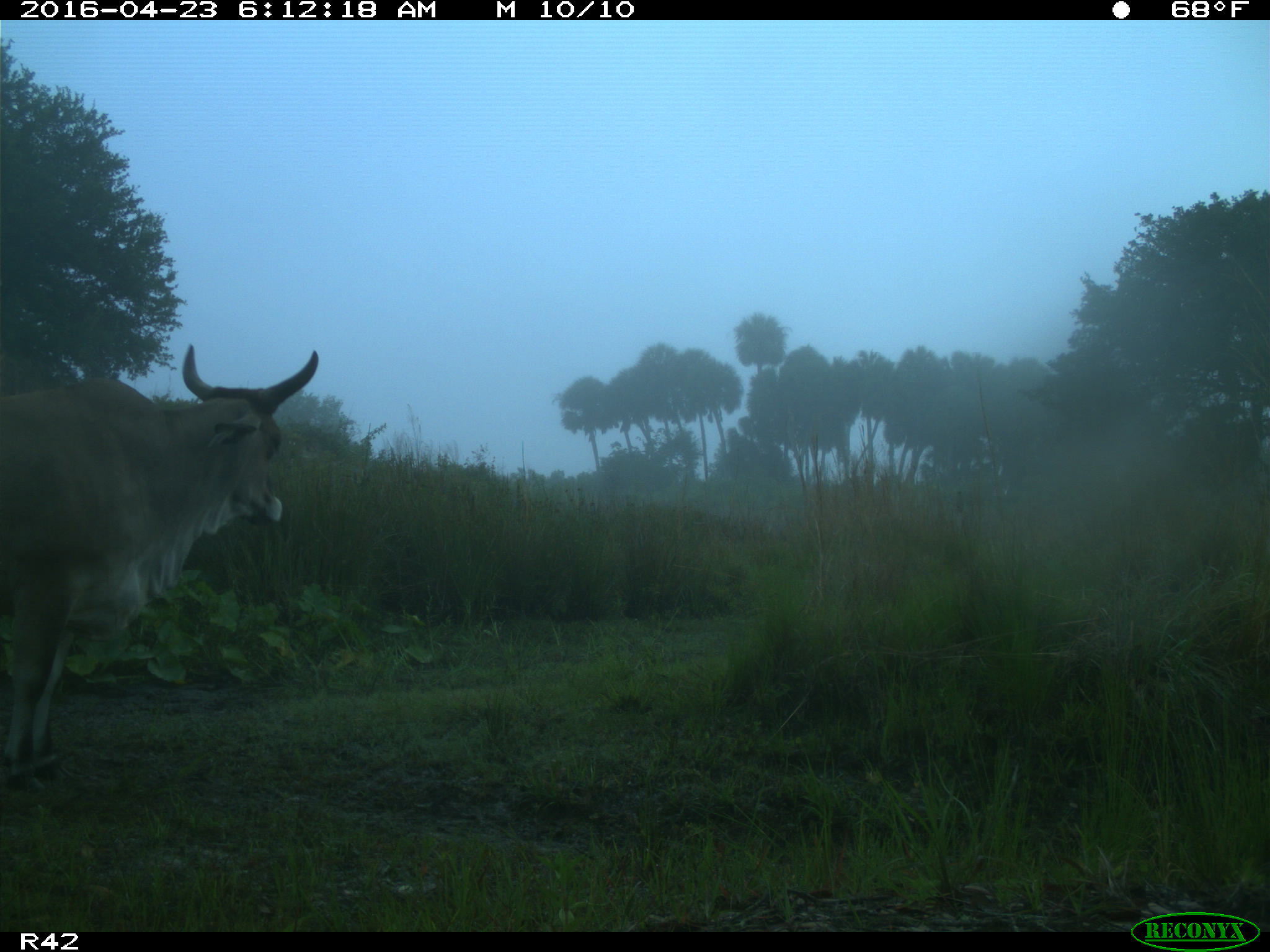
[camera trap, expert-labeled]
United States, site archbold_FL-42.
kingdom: Animalia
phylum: Chordata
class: Mammalia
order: Artiodactyla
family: Bovidae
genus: Bos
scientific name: Bos taurus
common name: domestic cow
Bos taurus (domestic cow).